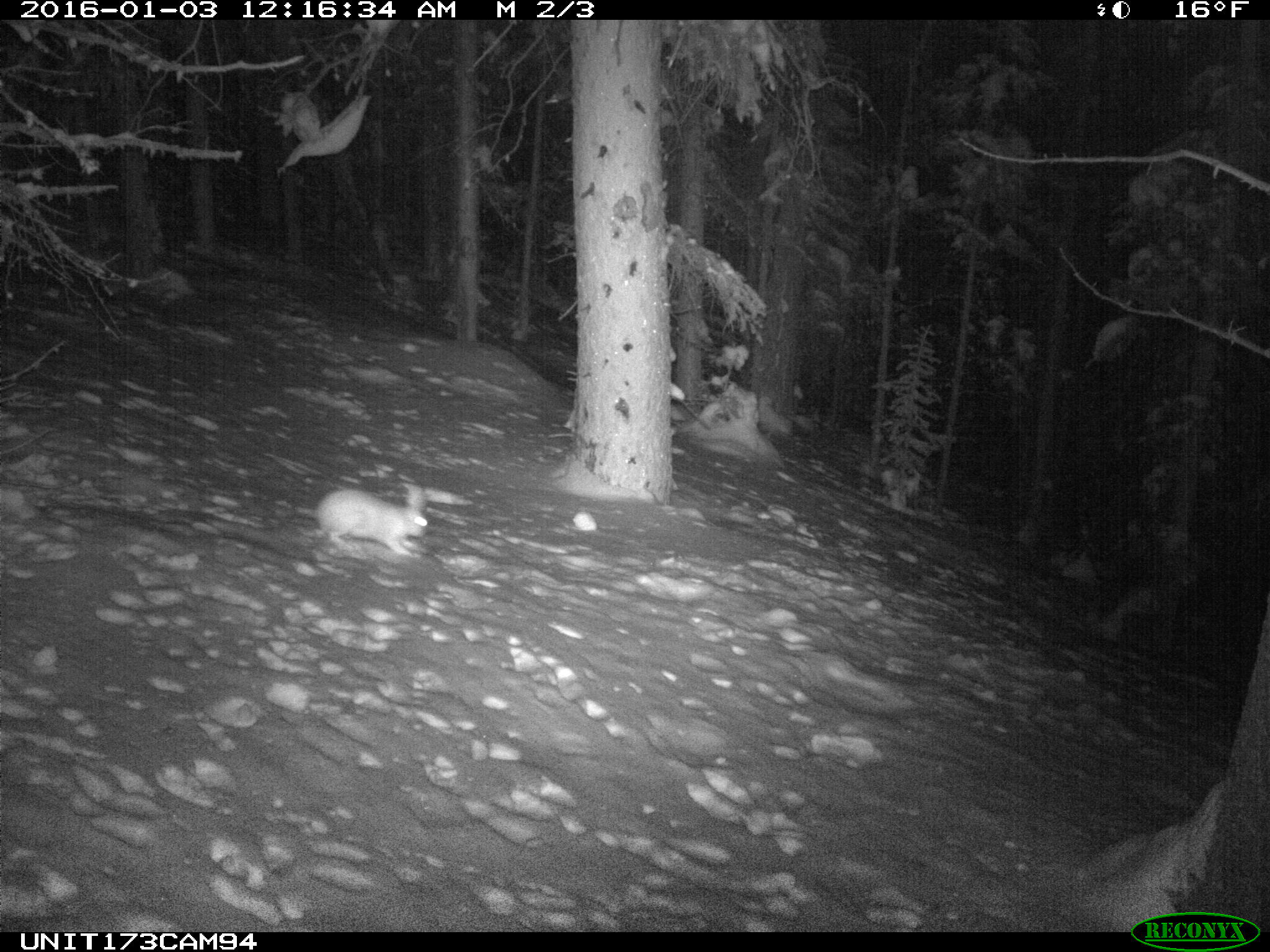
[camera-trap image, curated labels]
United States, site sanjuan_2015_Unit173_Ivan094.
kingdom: Animalia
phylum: Chordata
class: Mammalia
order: Lagomorpha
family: Leporidae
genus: Lepus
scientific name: Lepus americanus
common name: snowshoe hare